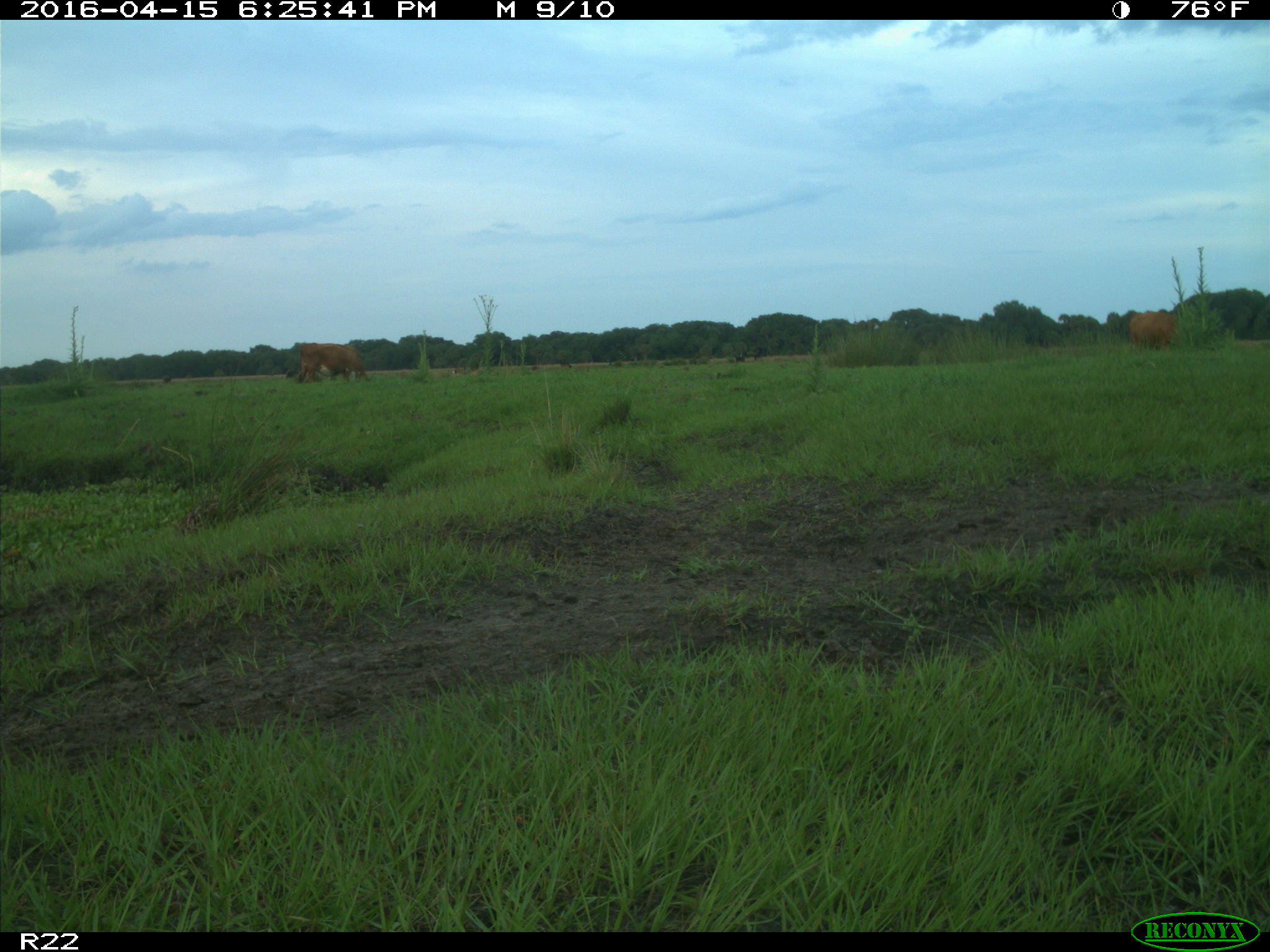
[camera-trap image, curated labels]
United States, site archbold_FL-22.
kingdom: Animalia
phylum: Chordata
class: Mammalia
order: Artiodactyla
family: Bovidae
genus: Bos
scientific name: Bos taurus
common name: domestic cow